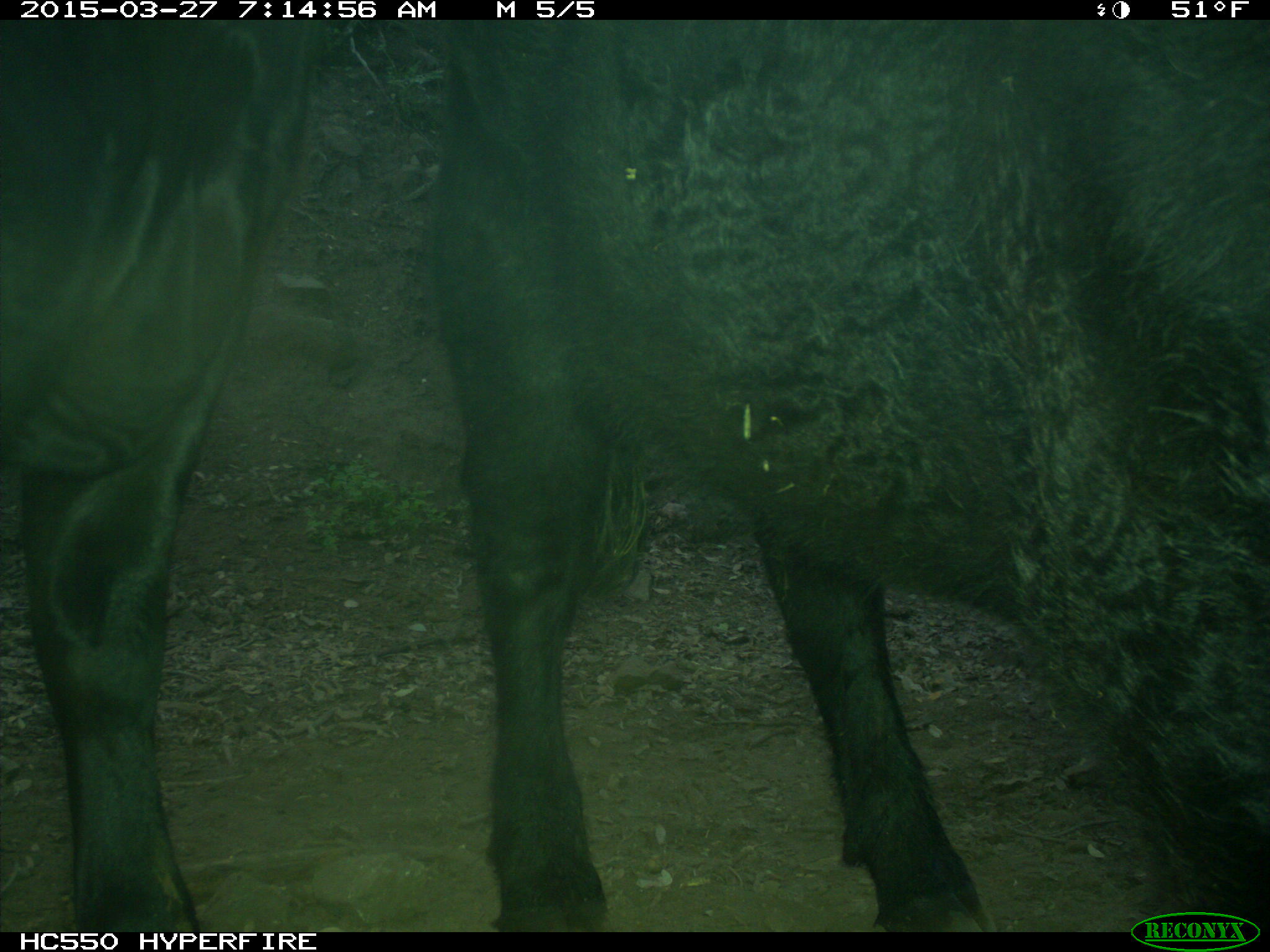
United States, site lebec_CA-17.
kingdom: Animalia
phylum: Chordata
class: Mammalia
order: Artiodactyla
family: Bovidae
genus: Bos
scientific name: Bos taurus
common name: domestic cow